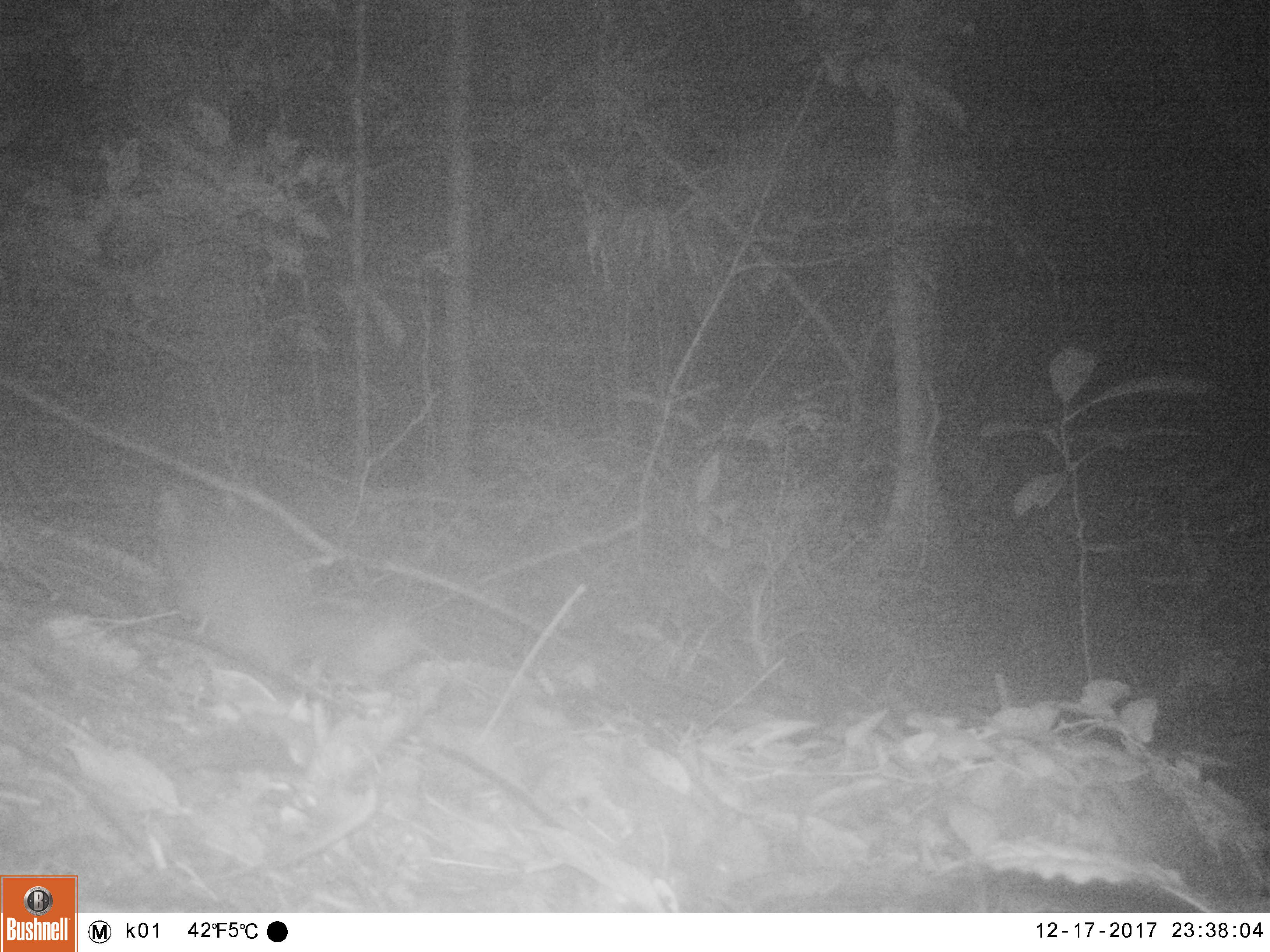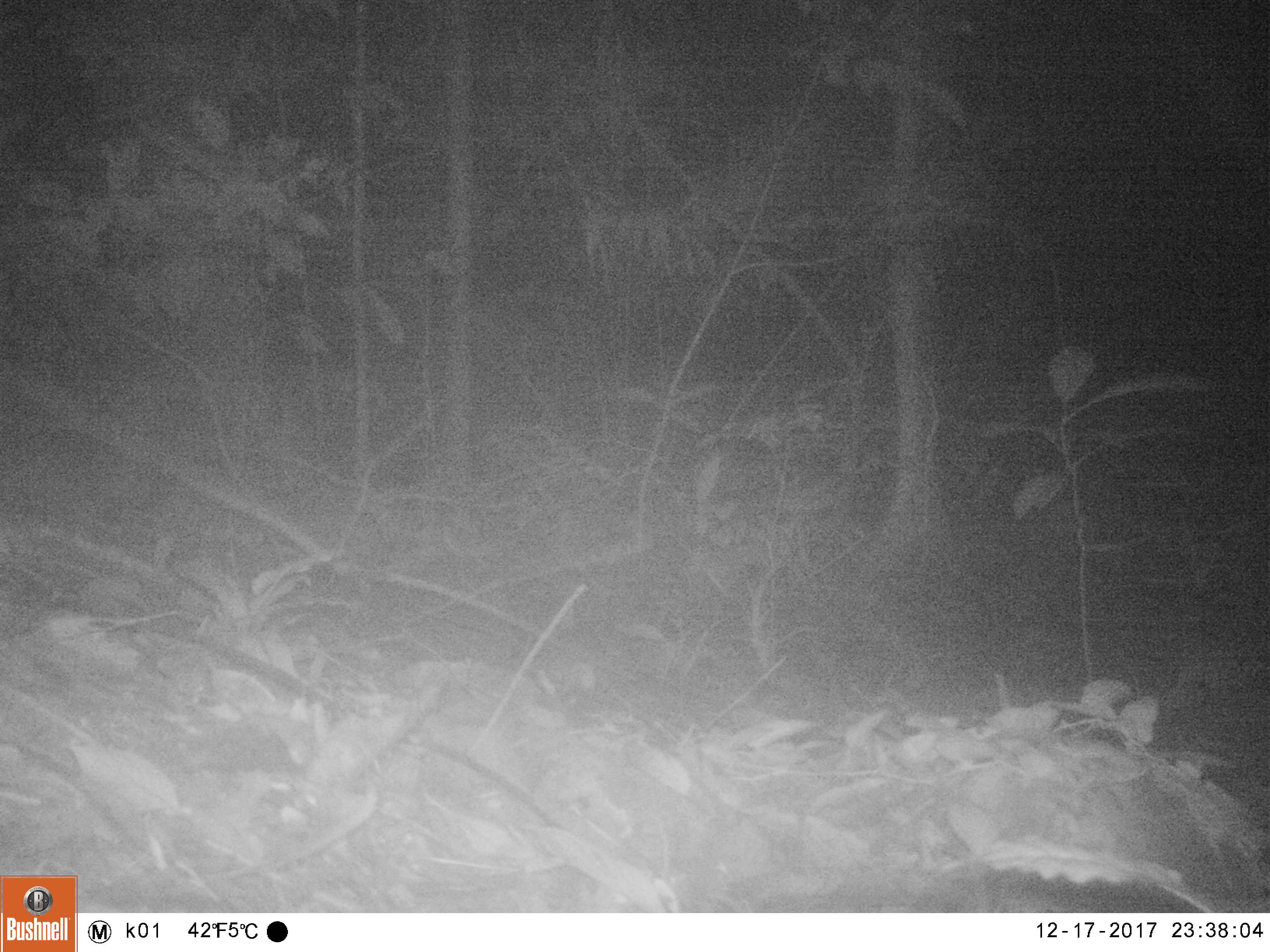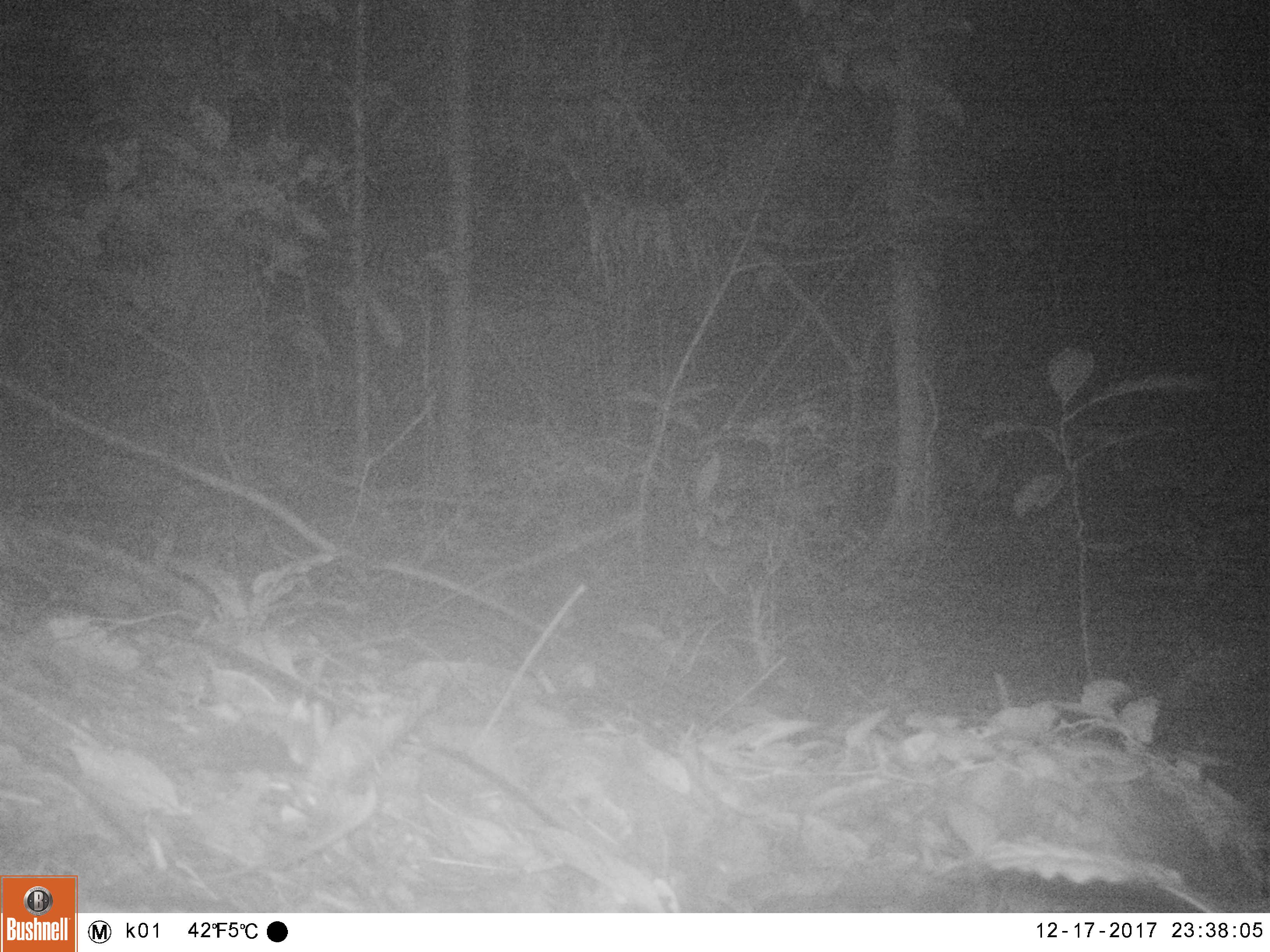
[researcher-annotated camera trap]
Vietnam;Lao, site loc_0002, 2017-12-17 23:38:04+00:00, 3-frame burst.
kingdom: Animalia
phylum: Chordata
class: Mammalia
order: Carnivora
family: Mustelidae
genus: Melogale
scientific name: Melogale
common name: ferret badger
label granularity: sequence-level